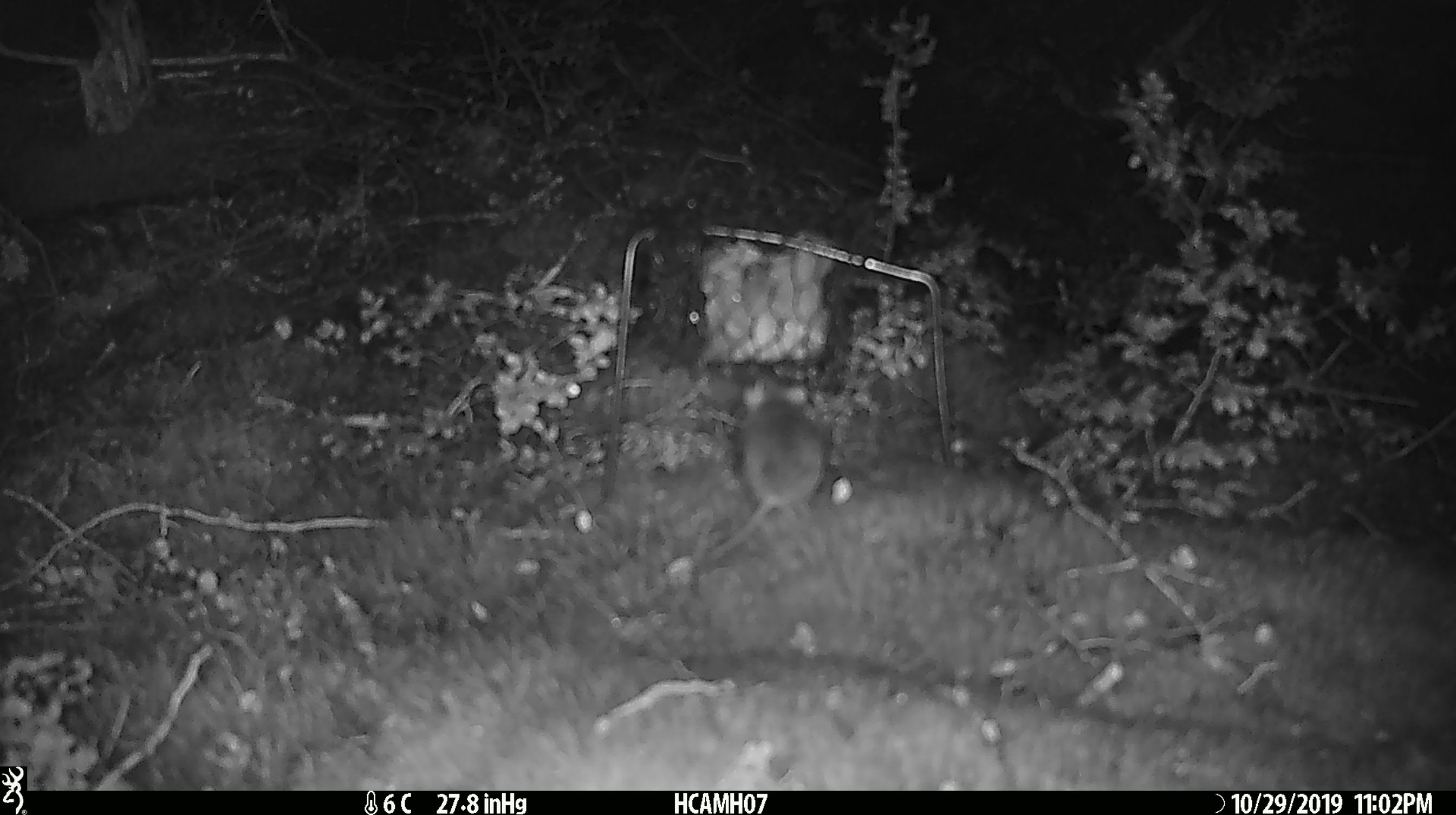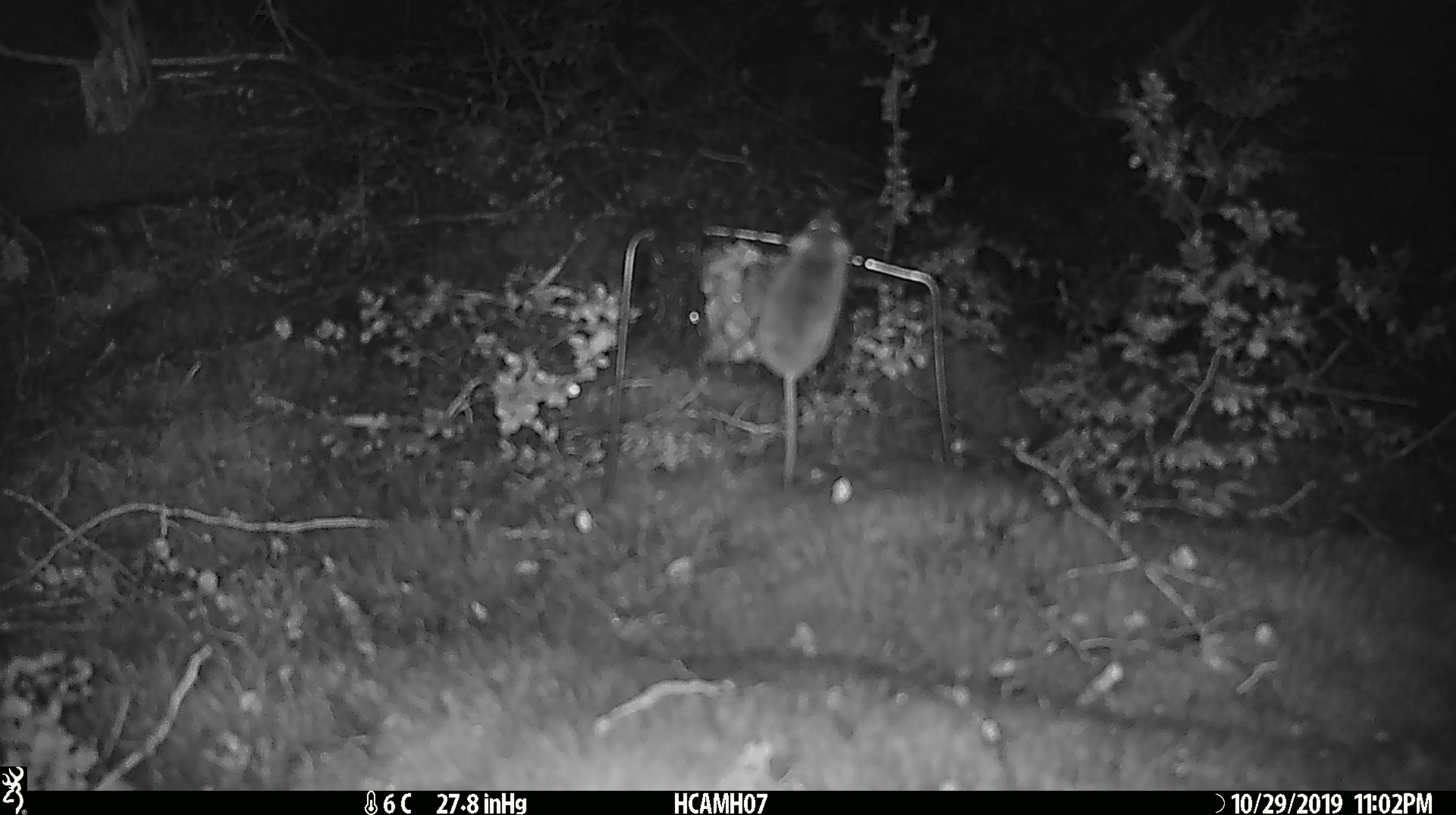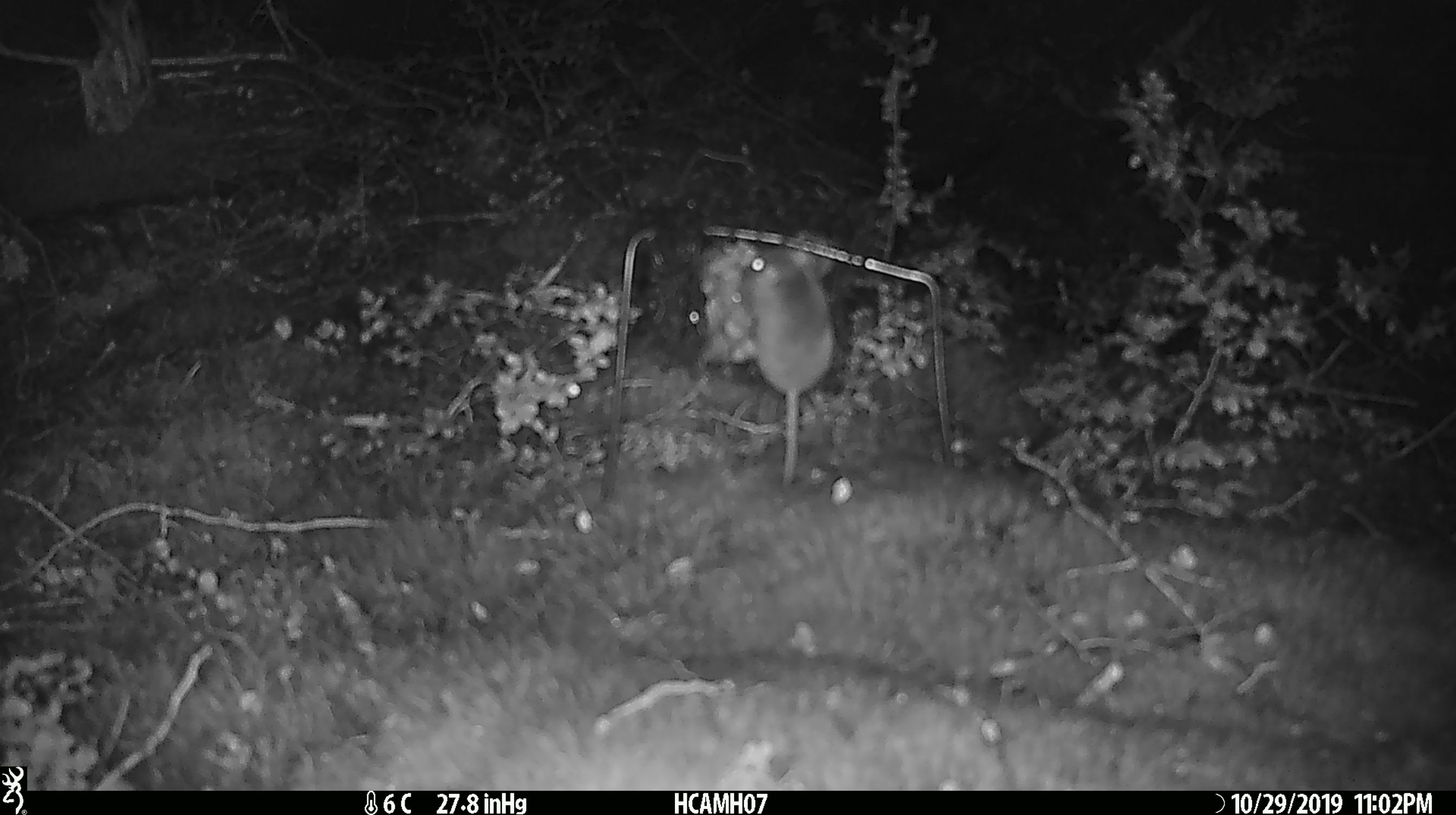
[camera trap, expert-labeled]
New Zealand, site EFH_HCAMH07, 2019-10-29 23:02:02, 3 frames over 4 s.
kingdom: Animalia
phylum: Chordata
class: Mammalia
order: Rodentia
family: Muridae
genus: Mus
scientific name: Mus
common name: mouse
Mouse (Mus).